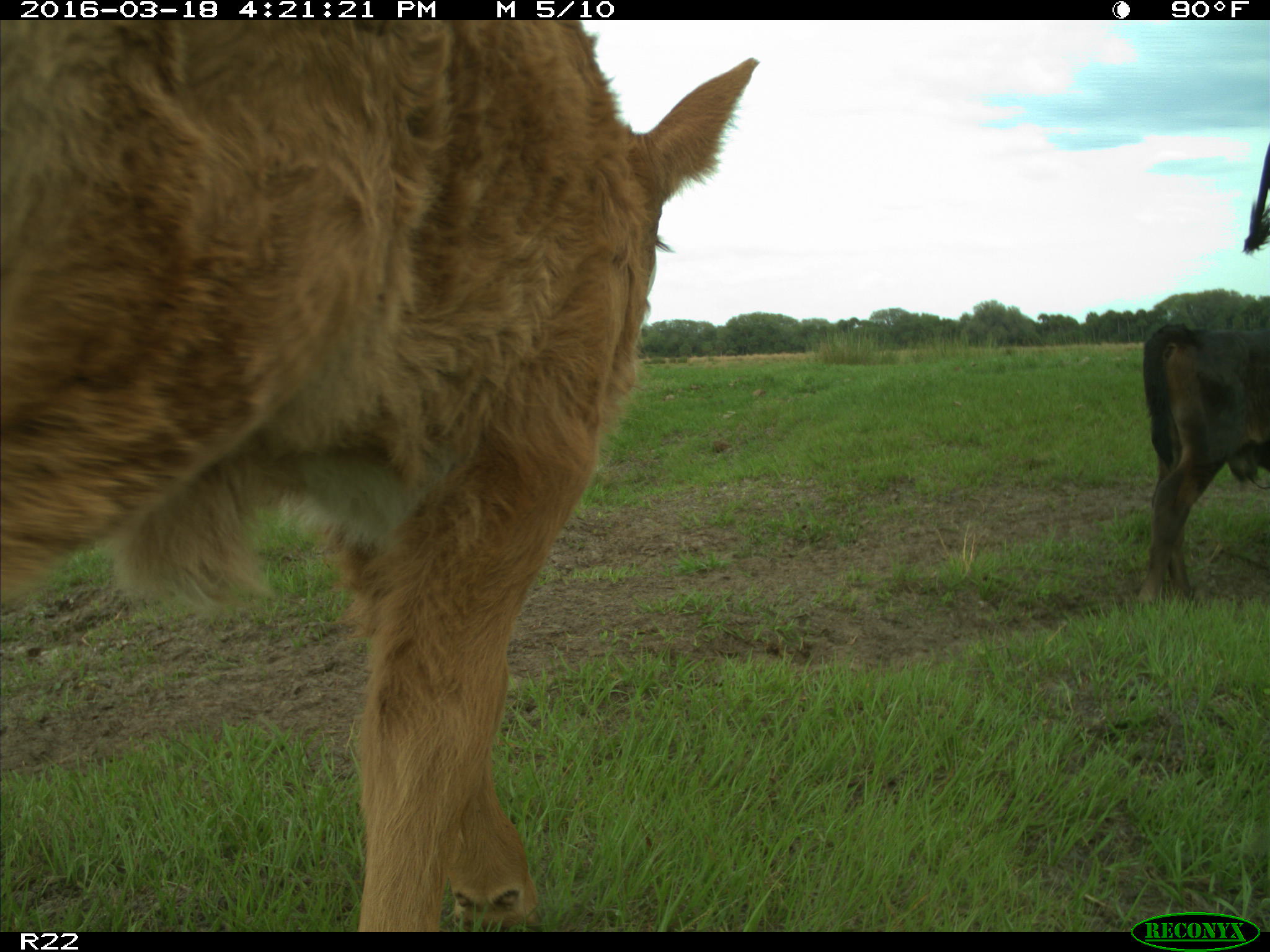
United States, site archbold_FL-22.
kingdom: Animalia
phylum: Chordata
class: Mammalia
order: Artiodactyla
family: Bovidae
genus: Bos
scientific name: Bos taurus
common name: domestic cow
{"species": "Bos taurus (domestic cow)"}